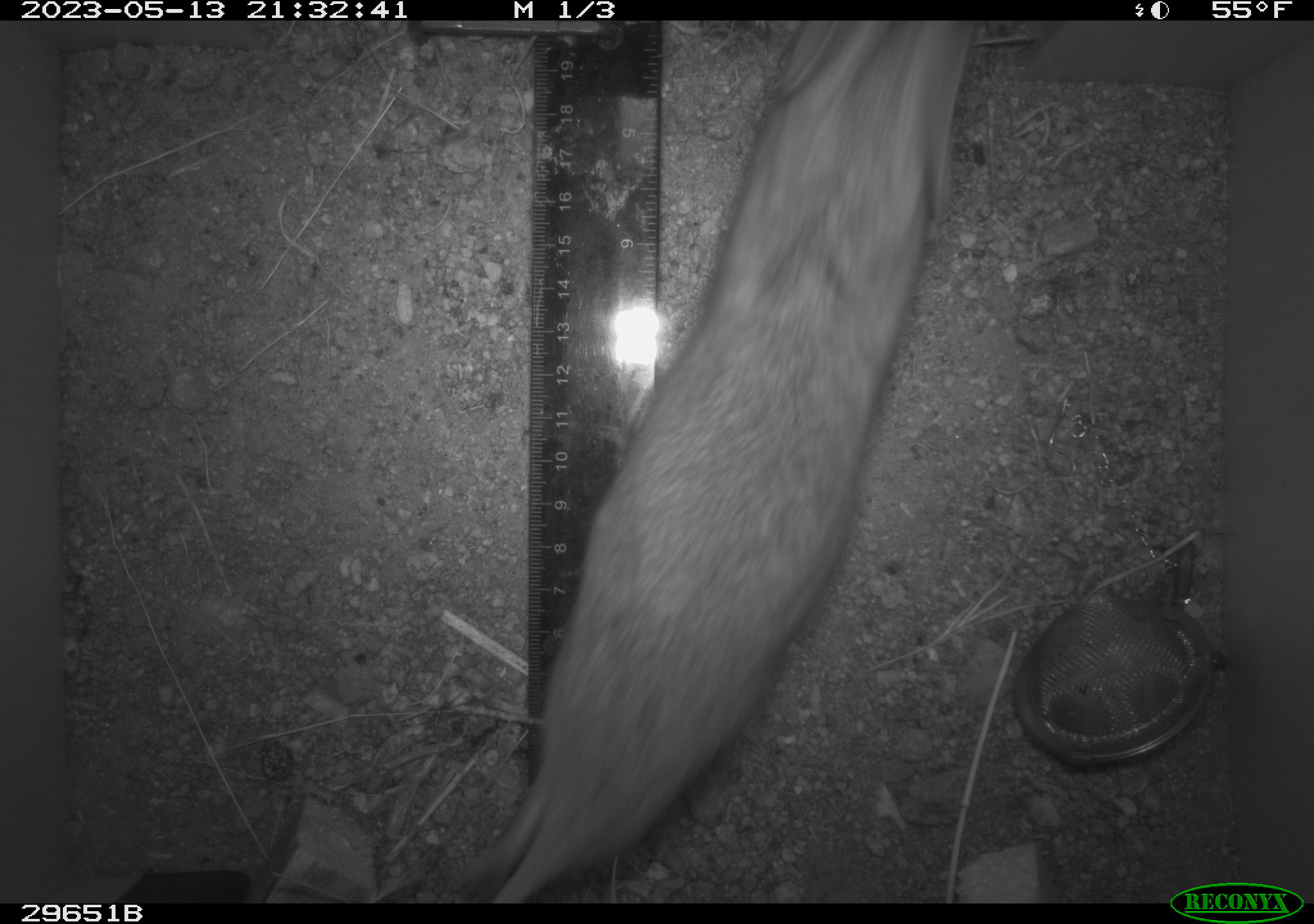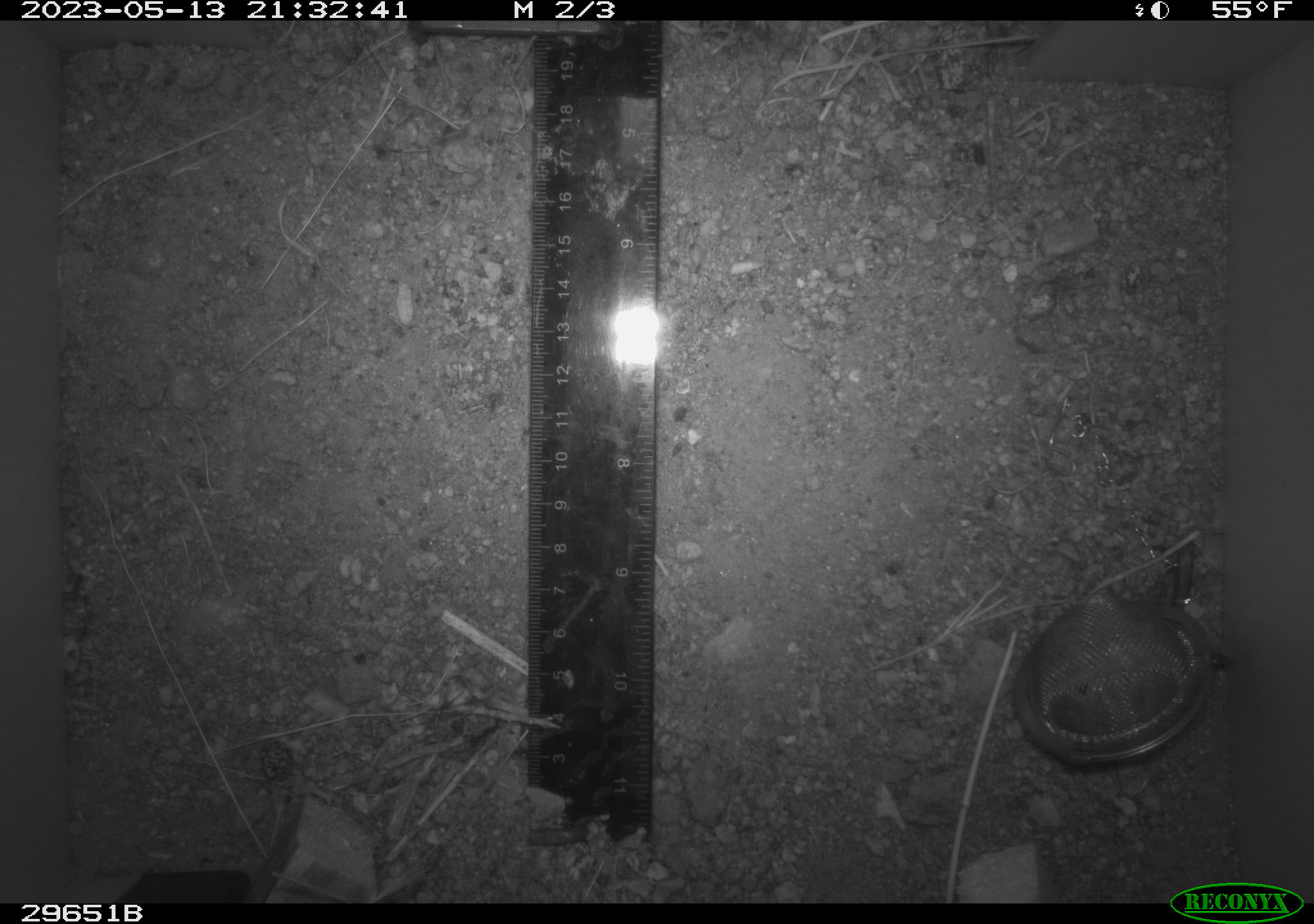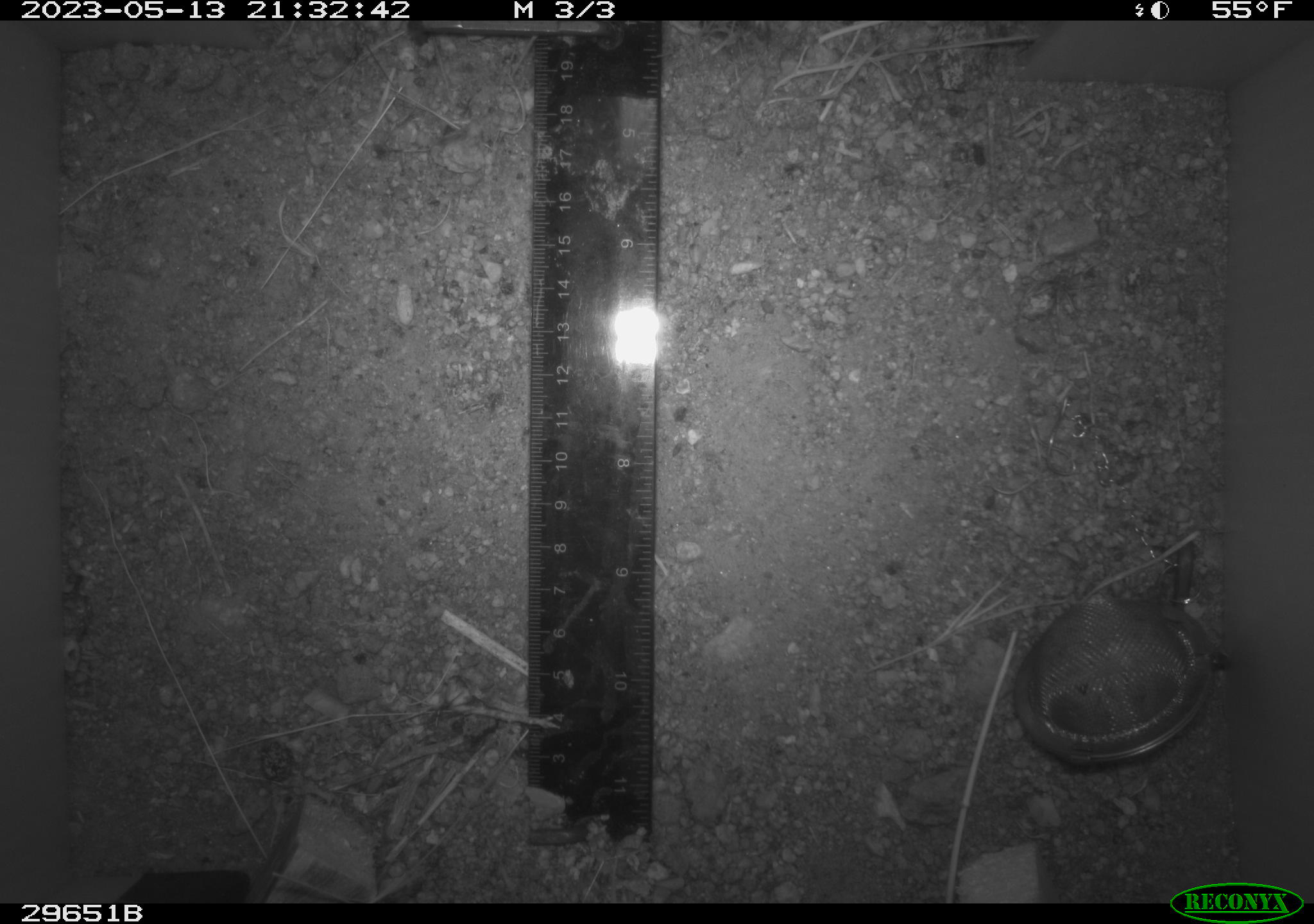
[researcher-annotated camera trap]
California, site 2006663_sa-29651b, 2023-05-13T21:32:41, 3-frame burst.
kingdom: Animalia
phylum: Chordata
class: Mammalia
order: Rodentia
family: Cricetidae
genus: Neotoma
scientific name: Neotoma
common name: pack rat or woodrat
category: neotoma species